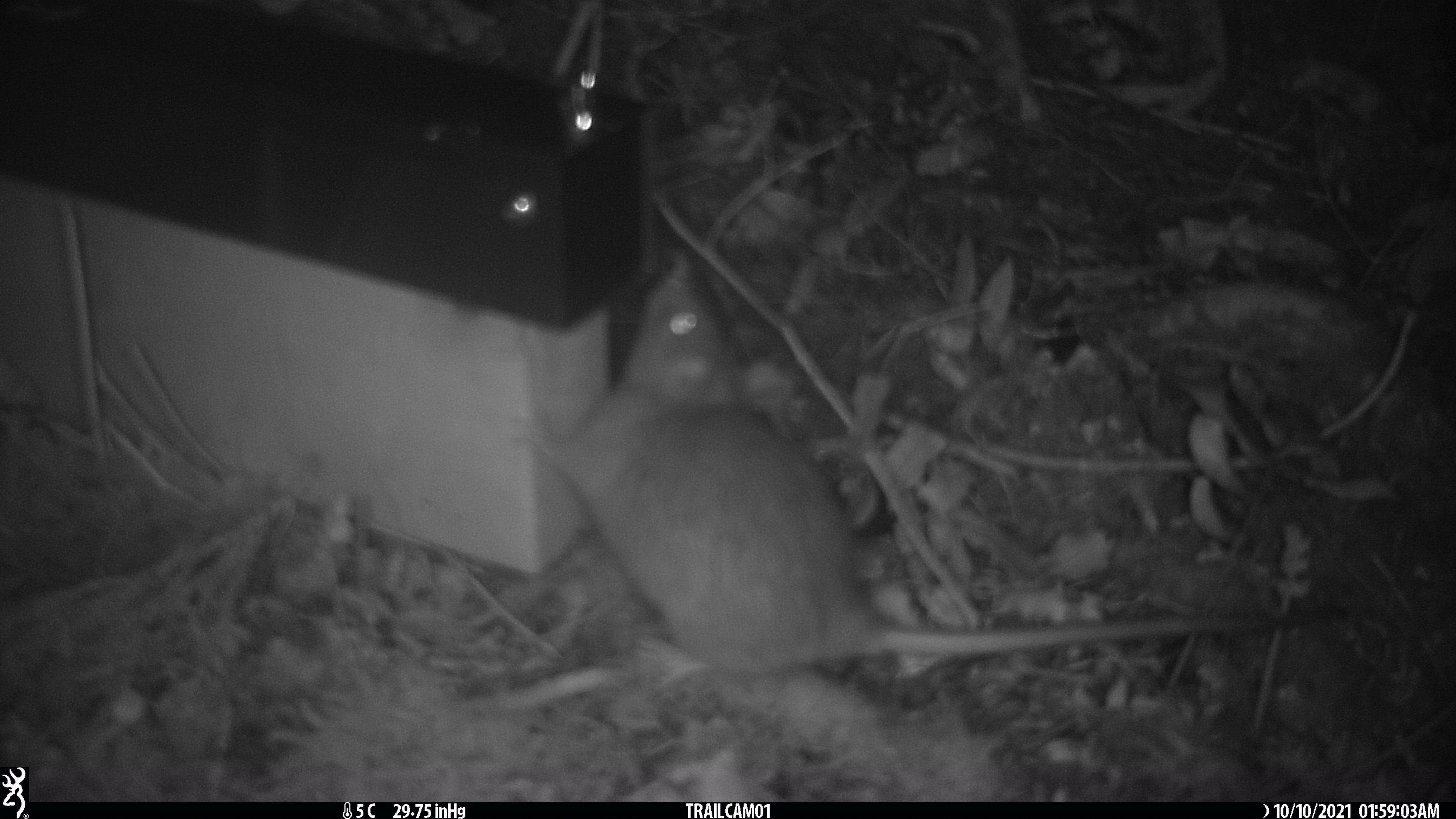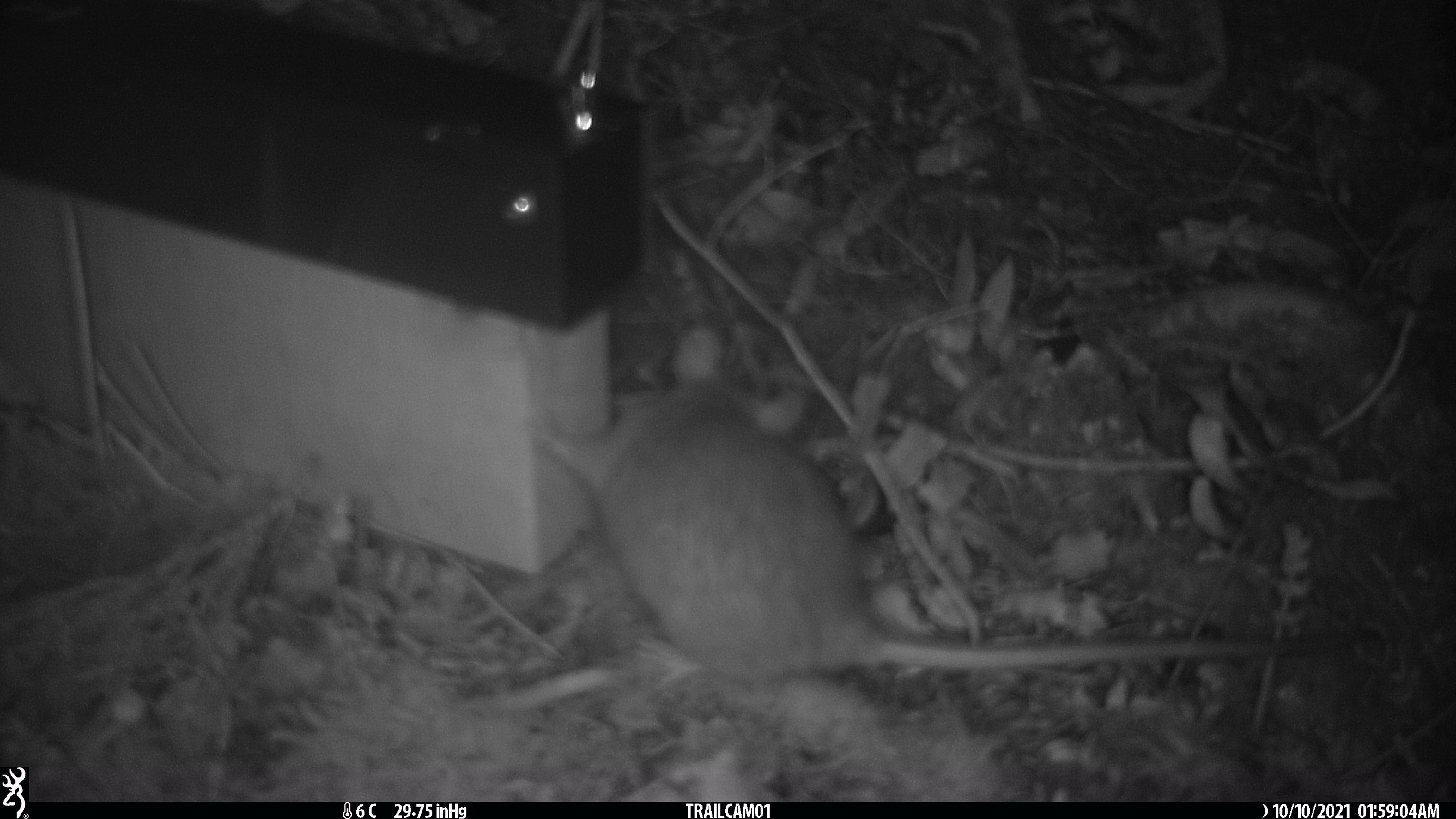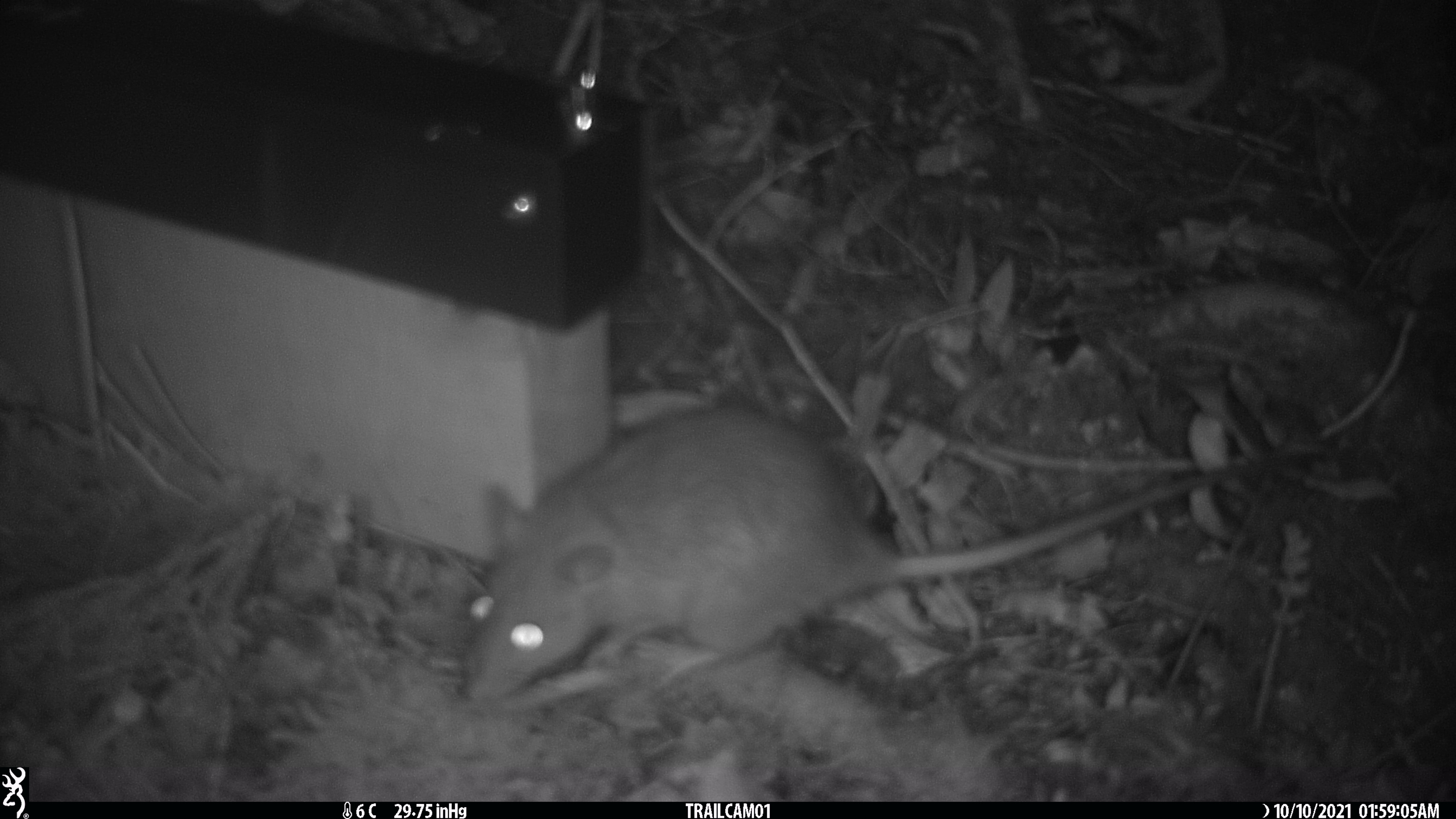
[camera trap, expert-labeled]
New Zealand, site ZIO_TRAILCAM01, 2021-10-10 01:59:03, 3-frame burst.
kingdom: Animalia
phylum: Chordata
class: Mammalia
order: Rodentia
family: Muridae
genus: Rattus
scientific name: Rattus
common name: rat